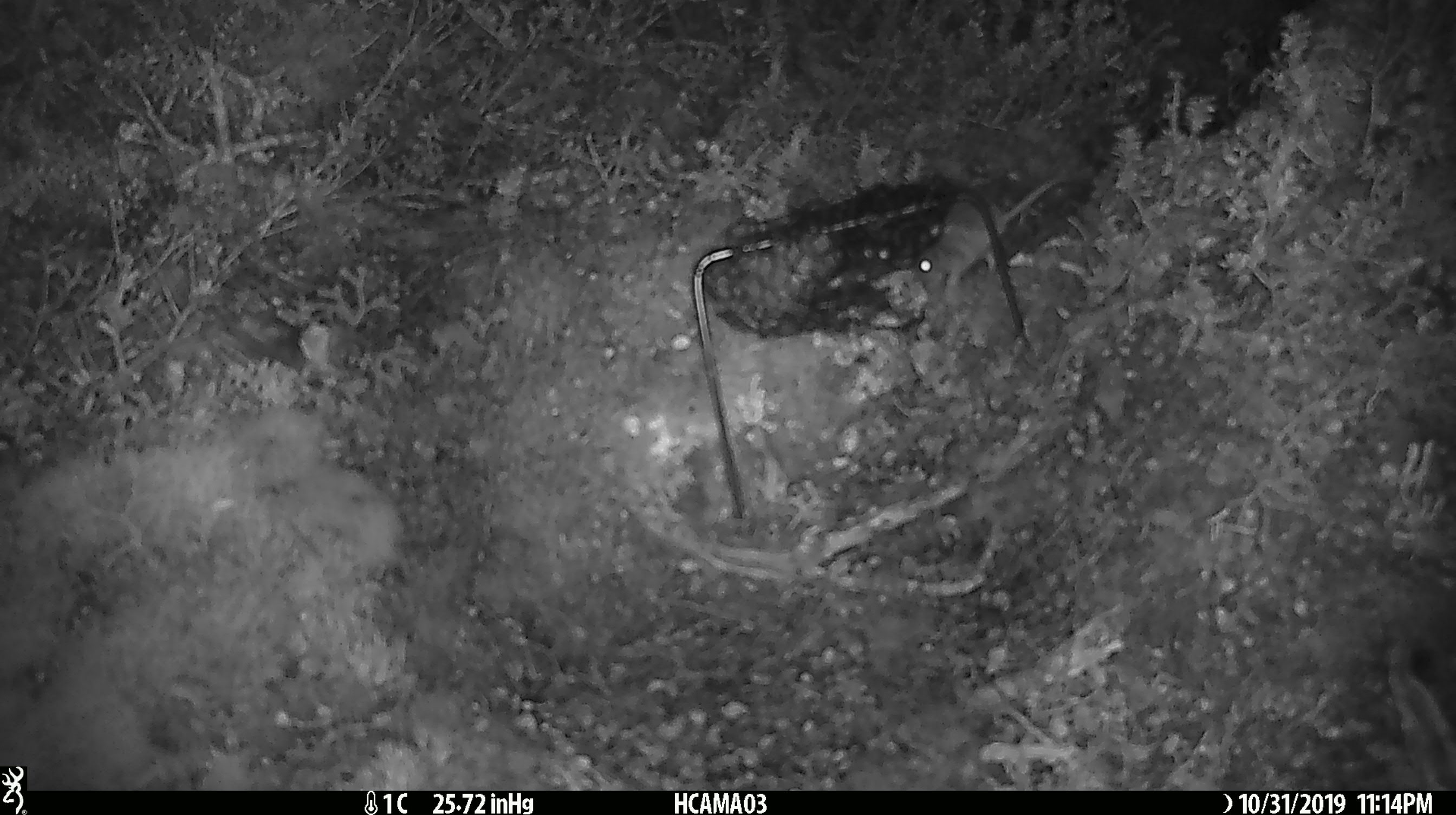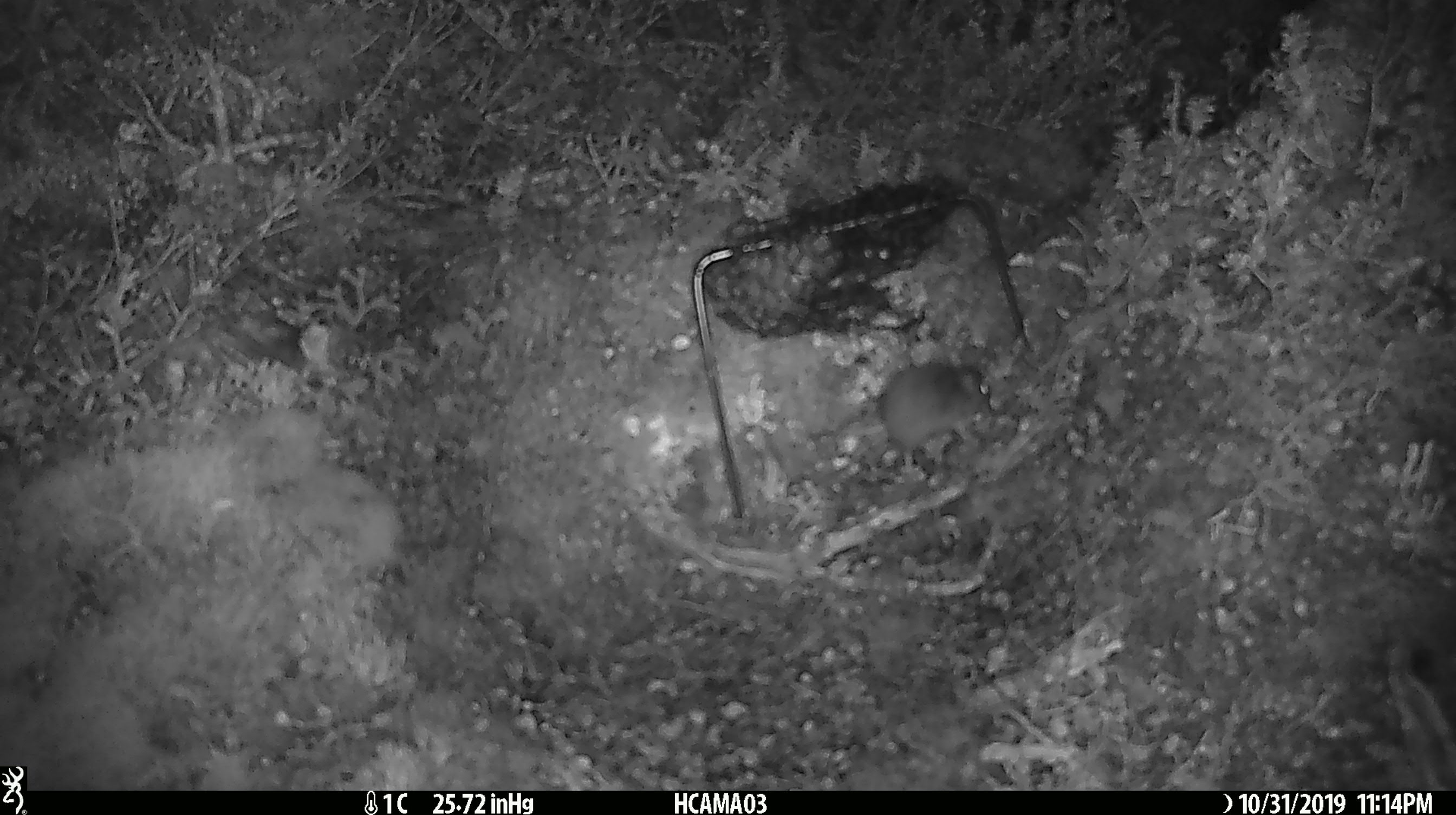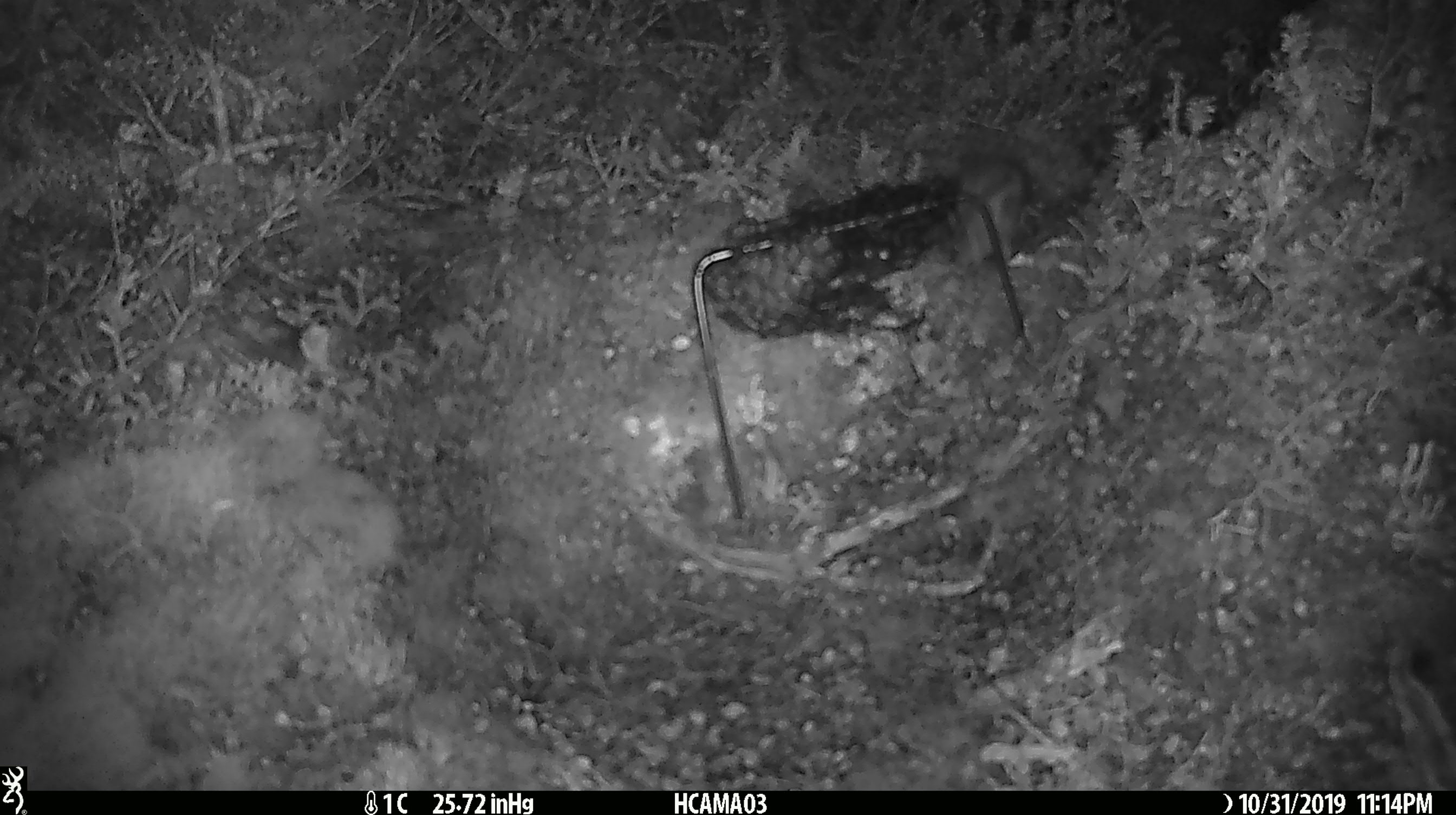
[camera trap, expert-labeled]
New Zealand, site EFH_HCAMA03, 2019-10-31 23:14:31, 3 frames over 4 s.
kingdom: Animalia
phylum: Chordata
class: Mammalia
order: Rodentia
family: Muridae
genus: Mus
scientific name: Mus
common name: mouse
Mouse (Mus).